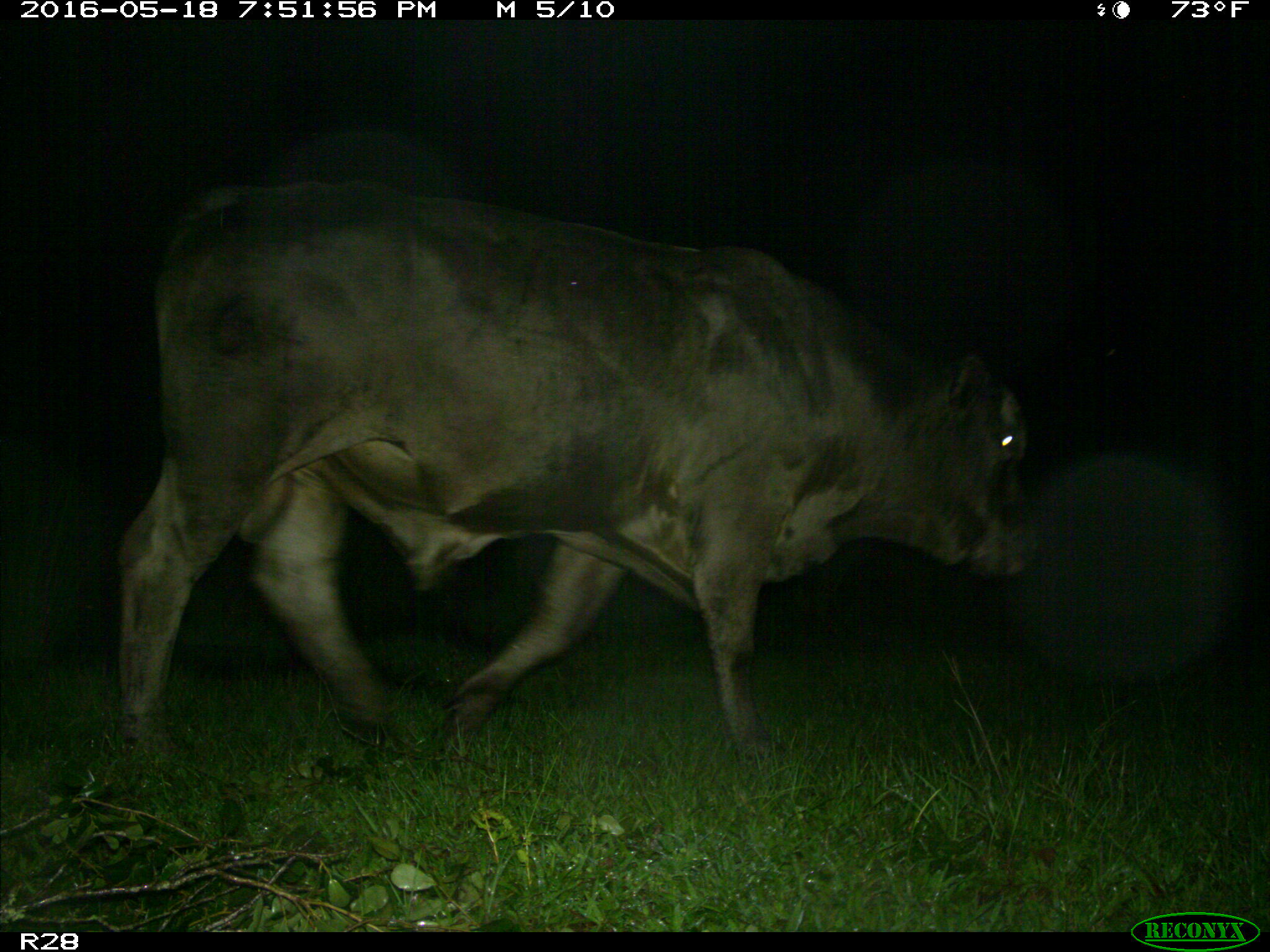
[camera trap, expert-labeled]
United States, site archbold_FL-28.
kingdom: Animalia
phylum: Chordata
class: Mammalia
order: Artiodactyla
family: Bovidae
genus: Bos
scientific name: Bos taurus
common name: domestic cow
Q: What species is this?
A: Bos taurus (domestic cow).